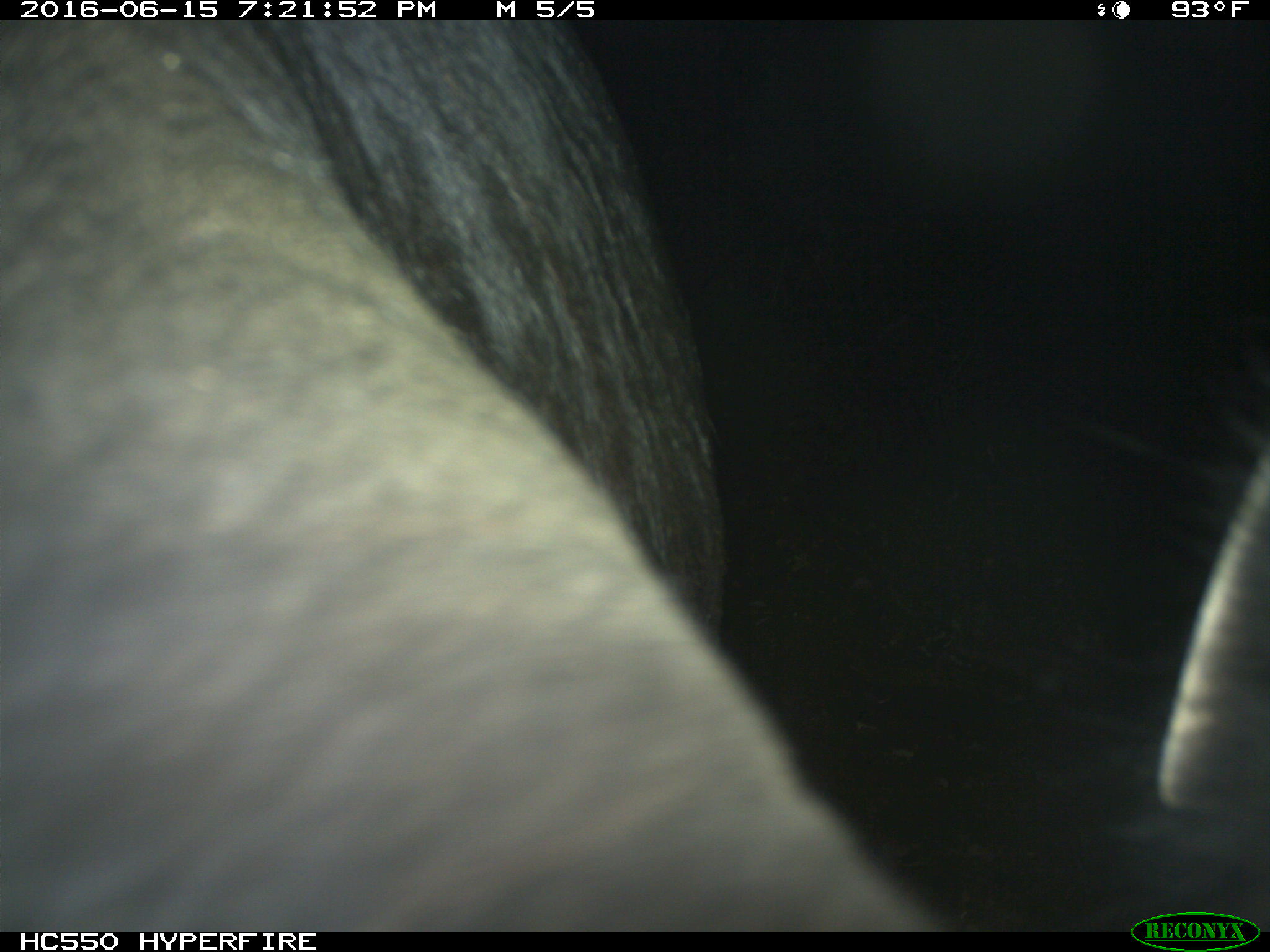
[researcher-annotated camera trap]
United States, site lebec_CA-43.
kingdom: Animalia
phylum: Chordata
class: Mammalia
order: Artiodactyla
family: Bovidae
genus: Bos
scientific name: Bos taurus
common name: domestic cow